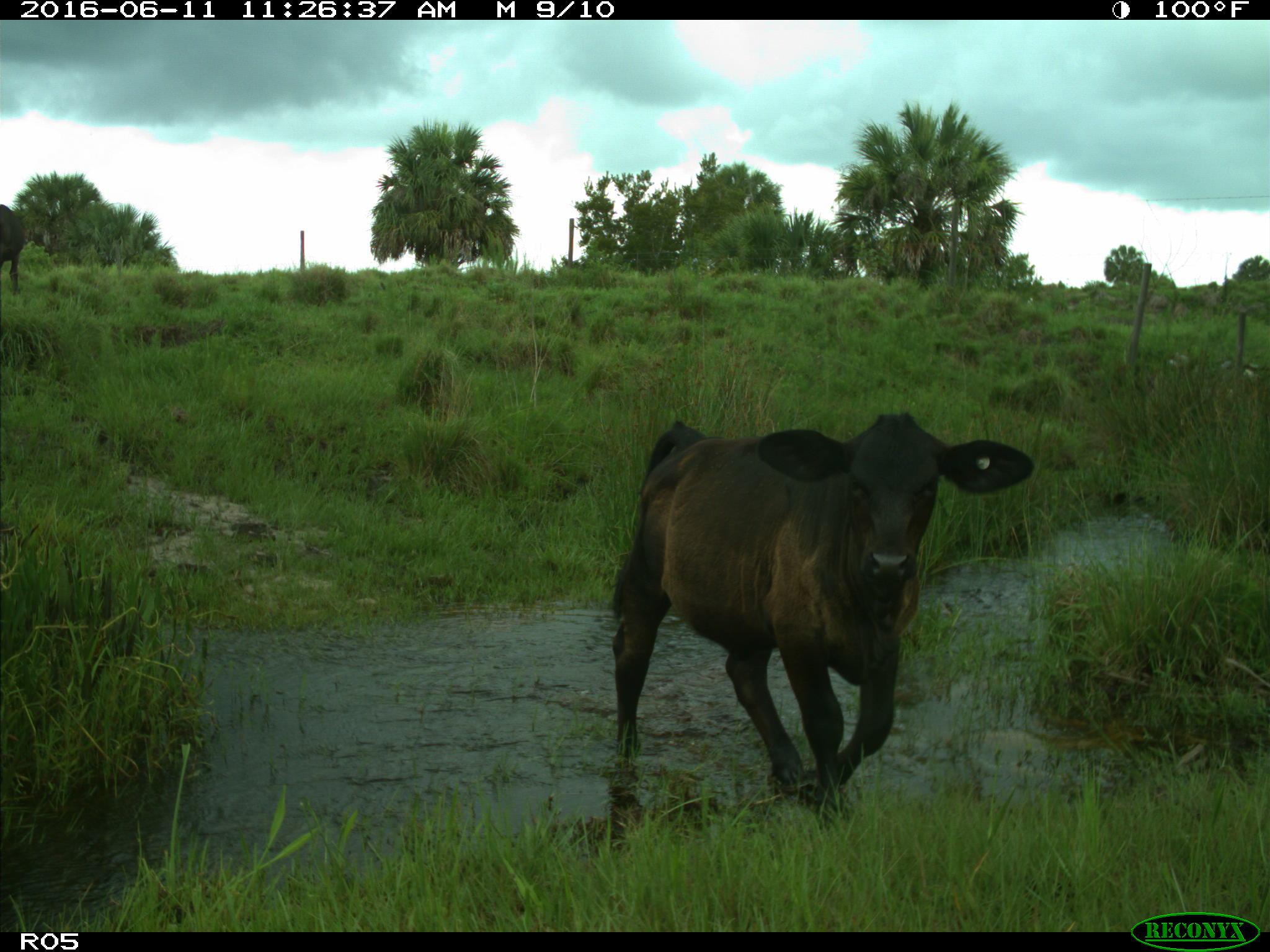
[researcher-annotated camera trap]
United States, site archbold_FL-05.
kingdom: Animalia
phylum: Chordata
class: Mammalia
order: Artiodactyla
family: Bovidae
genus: Bos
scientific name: Bos taurus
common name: domestic cow